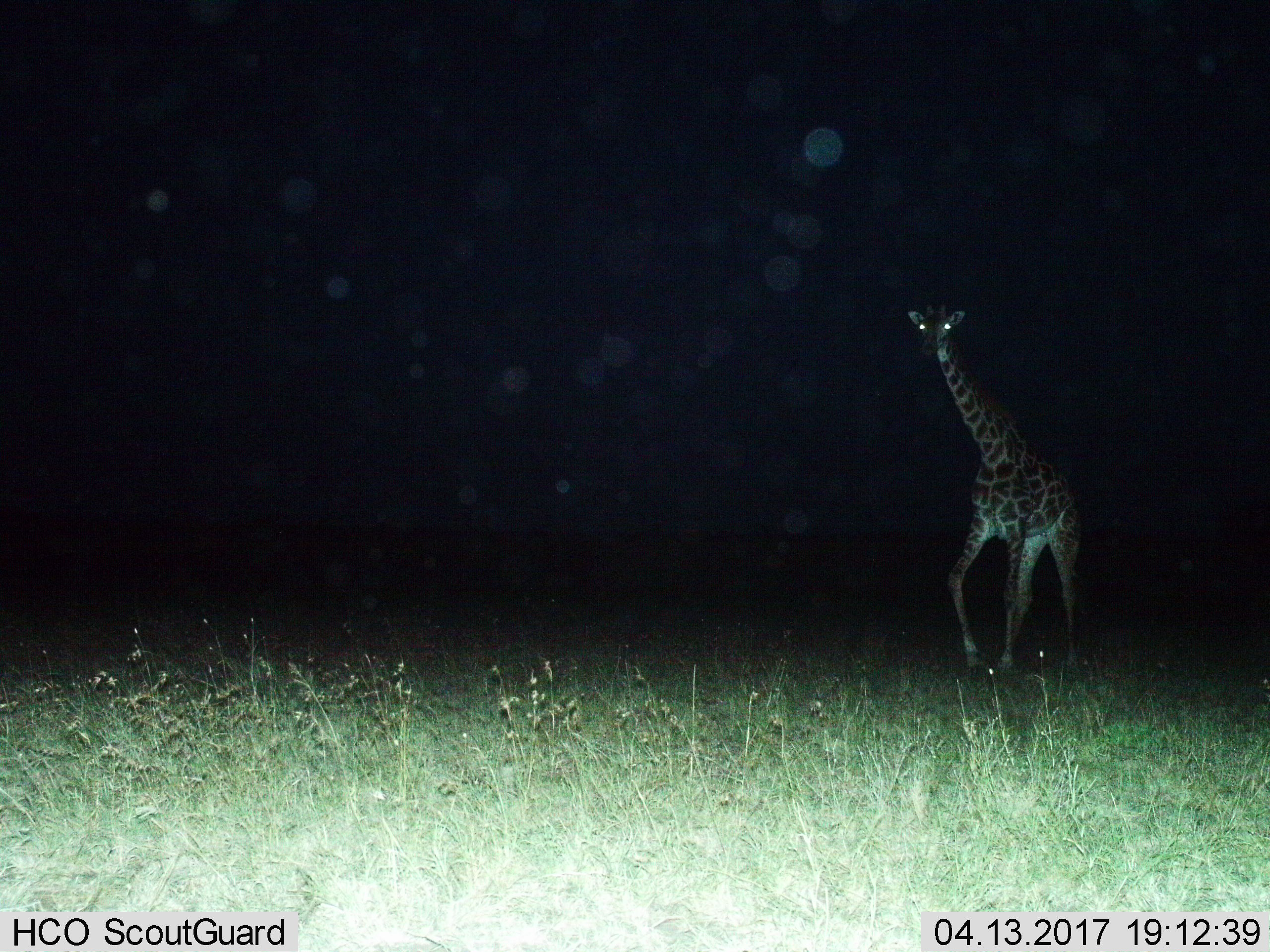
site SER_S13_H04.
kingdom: Animalia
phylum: Chordata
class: Mammalia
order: Artiodactyla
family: Giraffidae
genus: Giraffa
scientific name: Giraffa camelopardalis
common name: giraffe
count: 1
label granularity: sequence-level